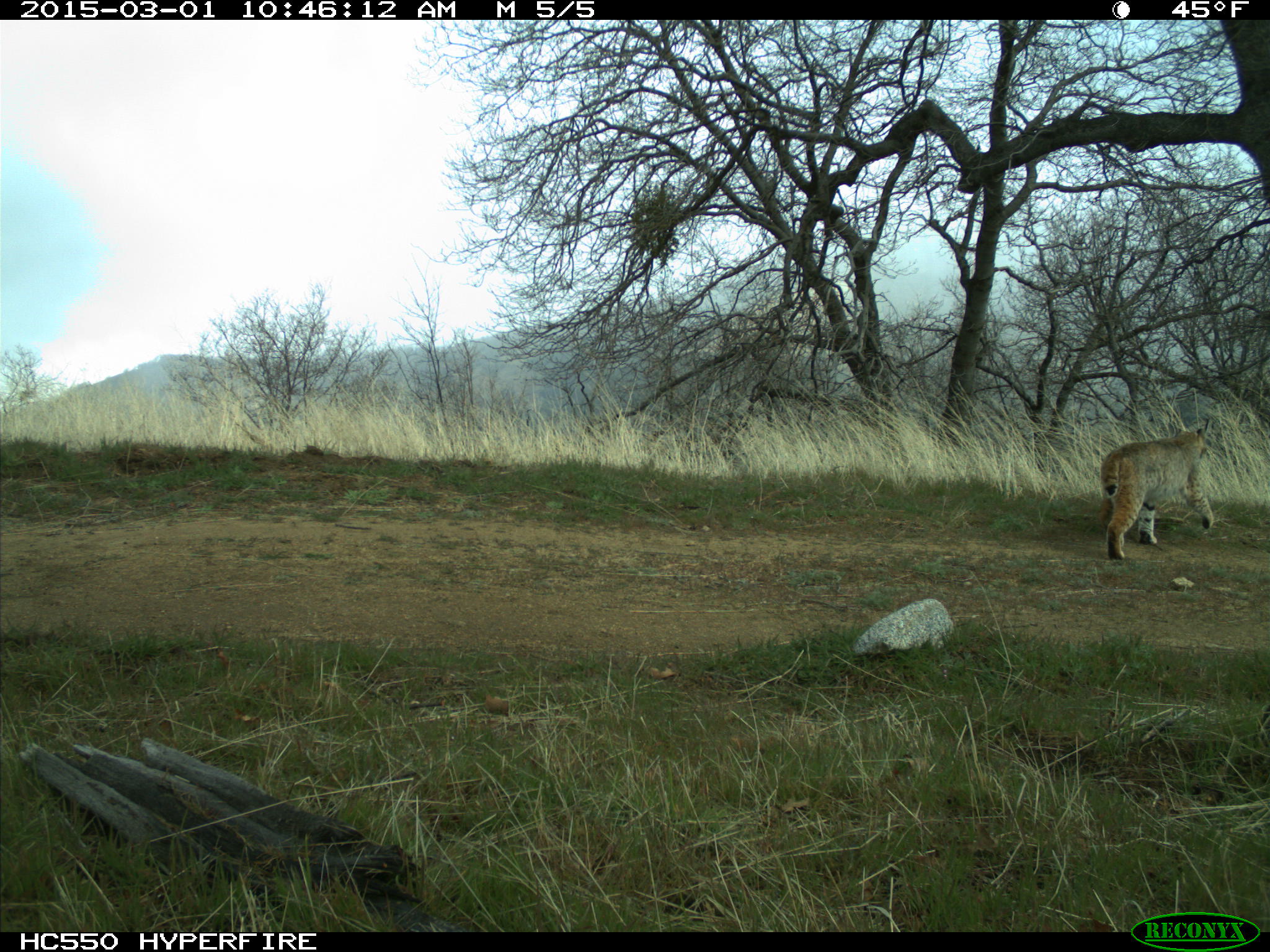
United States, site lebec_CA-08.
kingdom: Animalia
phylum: Chordata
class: Mammalia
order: Carnivora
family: Felidae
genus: Lynx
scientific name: Lynx rufus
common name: bobcat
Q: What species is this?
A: Lynx rufus (bobcat).